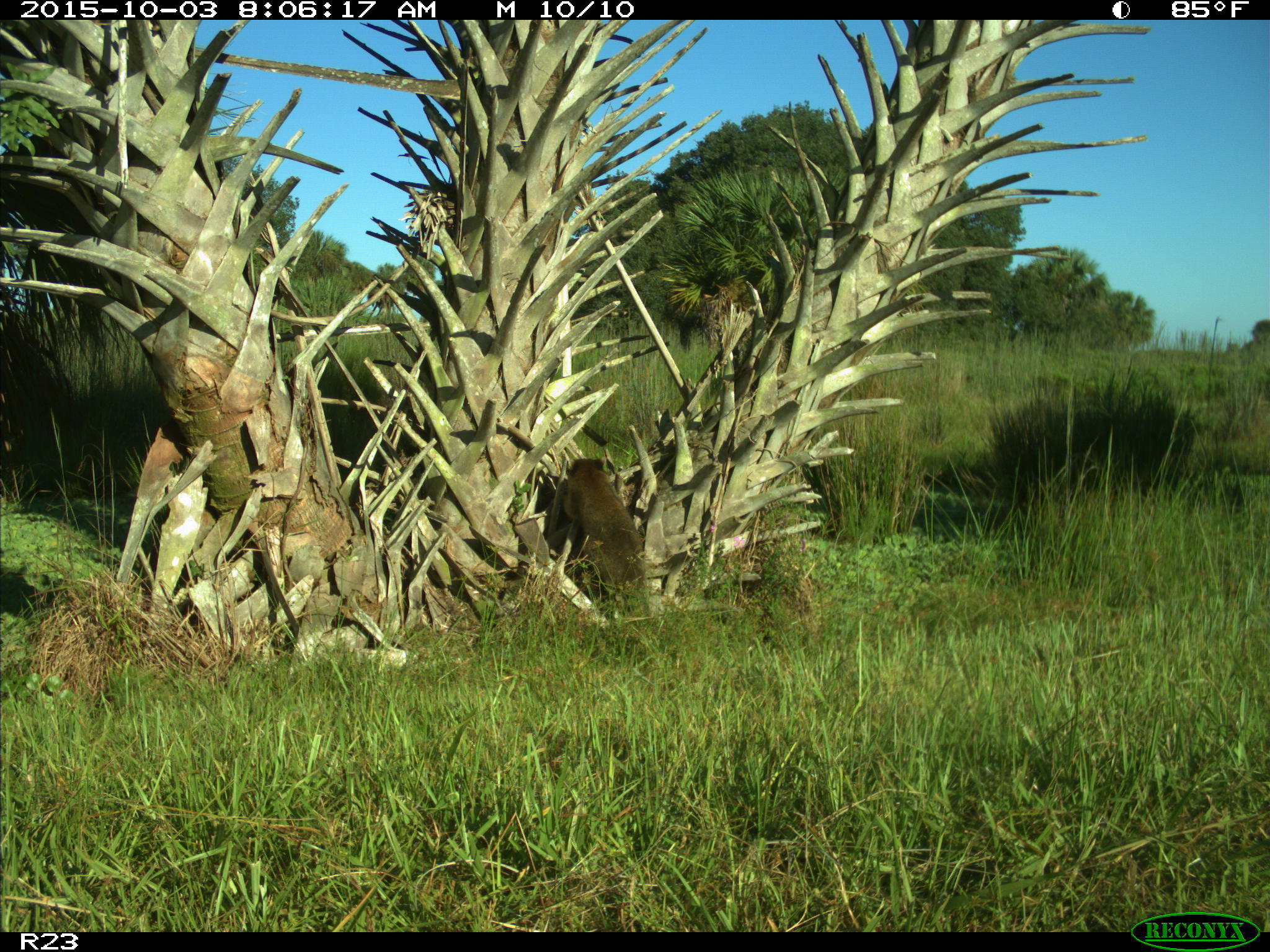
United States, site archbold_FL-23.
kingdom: Animalia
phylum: Chordata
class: Mammalia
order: Carnivora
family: Procyonidae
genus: Procyon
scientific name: Procyon lotor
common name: common raccoon